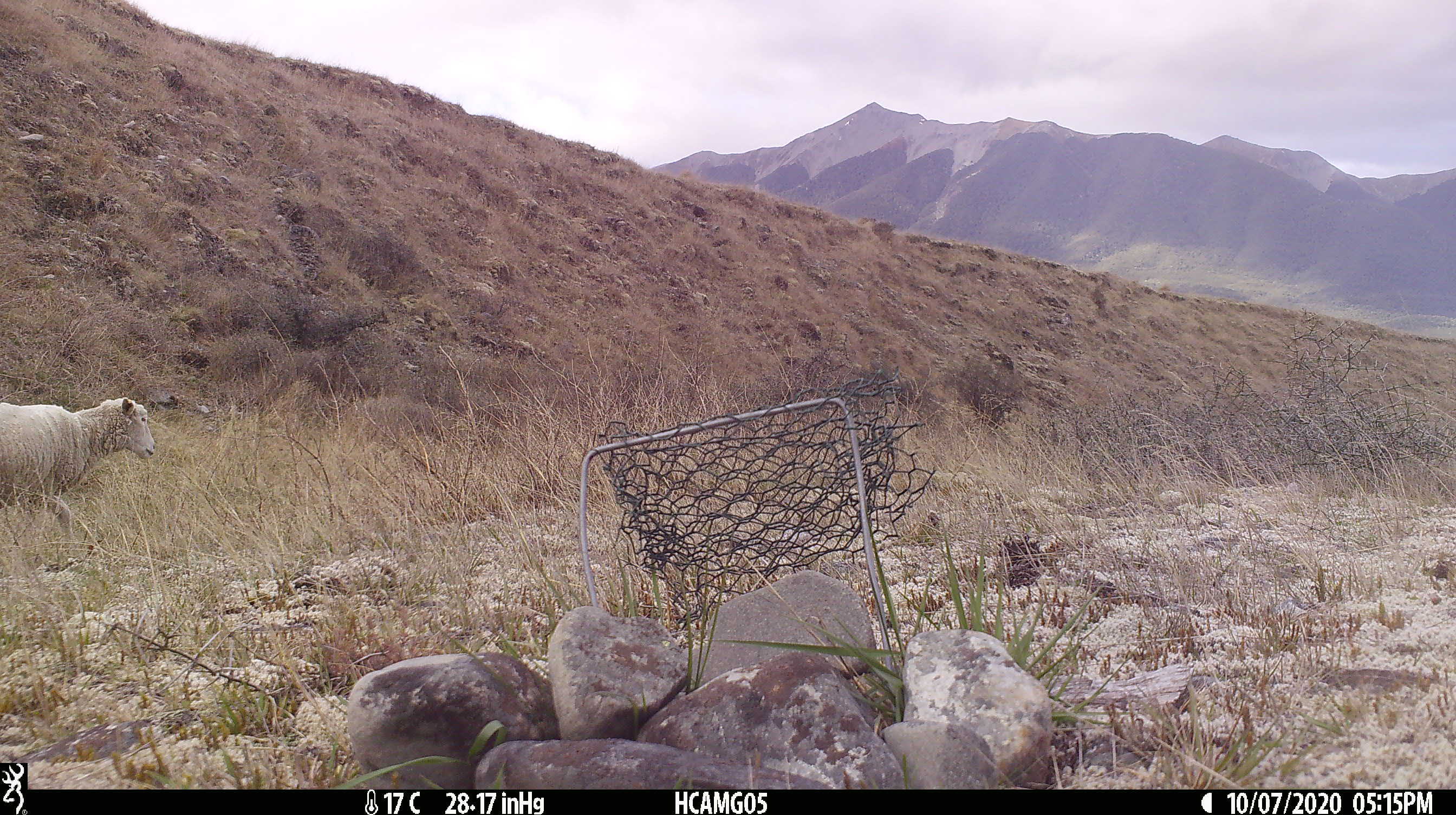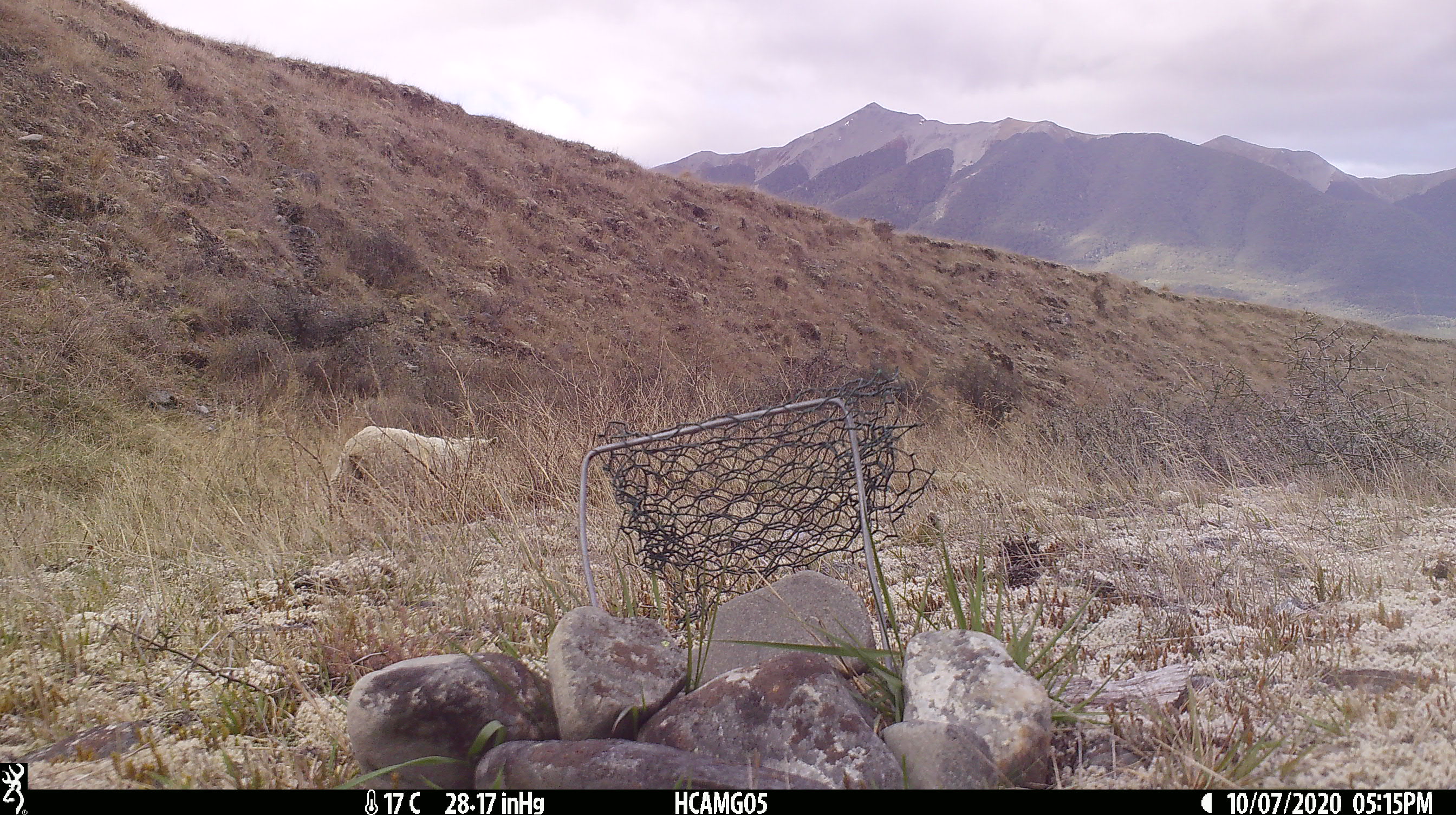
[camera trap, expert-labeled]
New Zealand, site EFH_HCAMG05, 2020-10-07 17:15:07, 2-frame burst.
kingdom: Animalia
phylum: Chordata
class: Mammalia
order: Artiodactyla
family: Bovidae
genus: Ovis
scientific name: Ovis aries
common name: domestic sheep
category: sheep